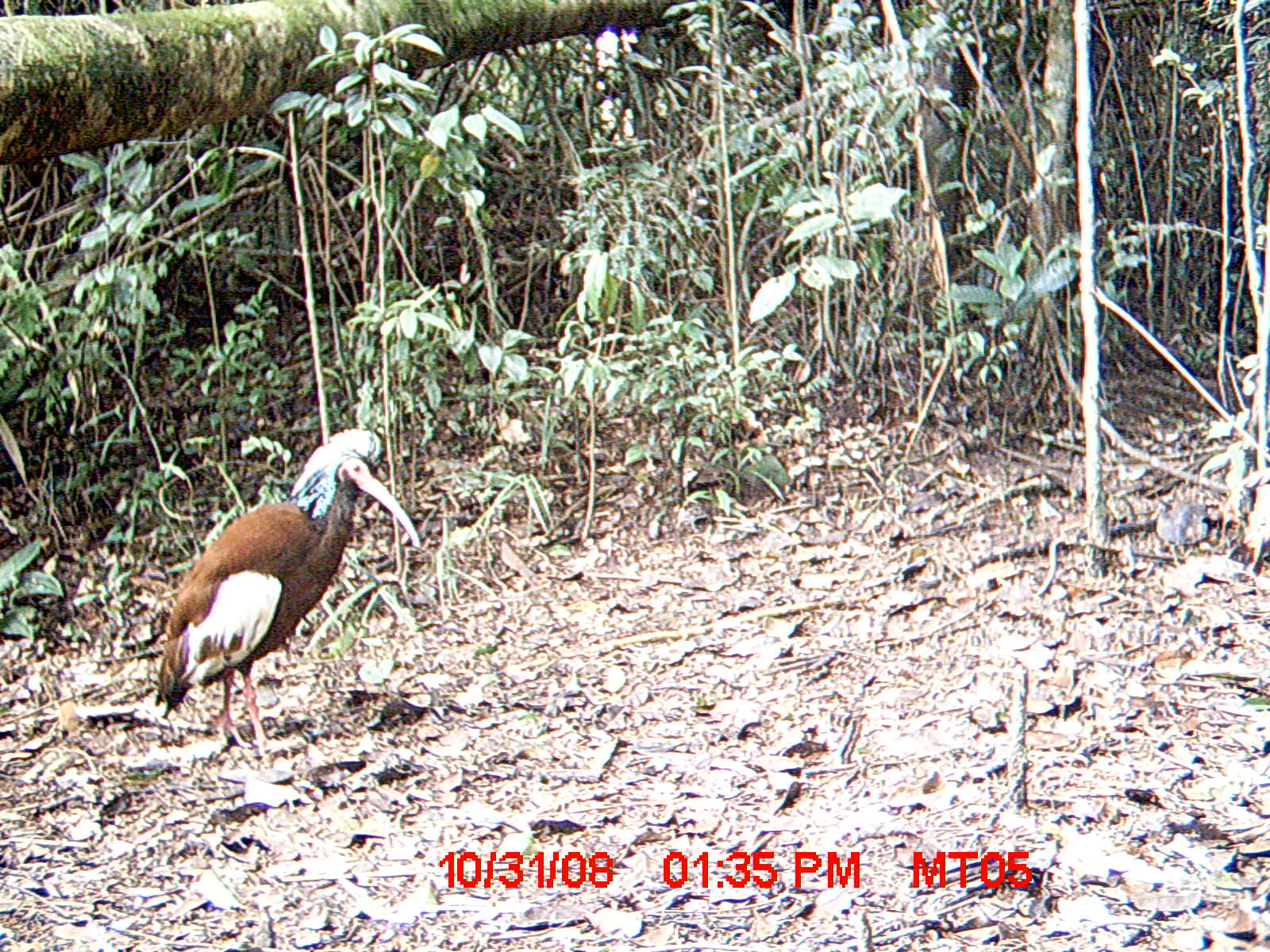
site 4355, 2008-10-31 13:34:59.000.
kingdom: Animalia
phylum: Chordata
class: Aves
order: Cuculiformes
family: Cuculidae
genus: Coua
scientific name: Coua serriana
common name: red-breasted coua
Coua serriana (red-breasted coua), count 2.